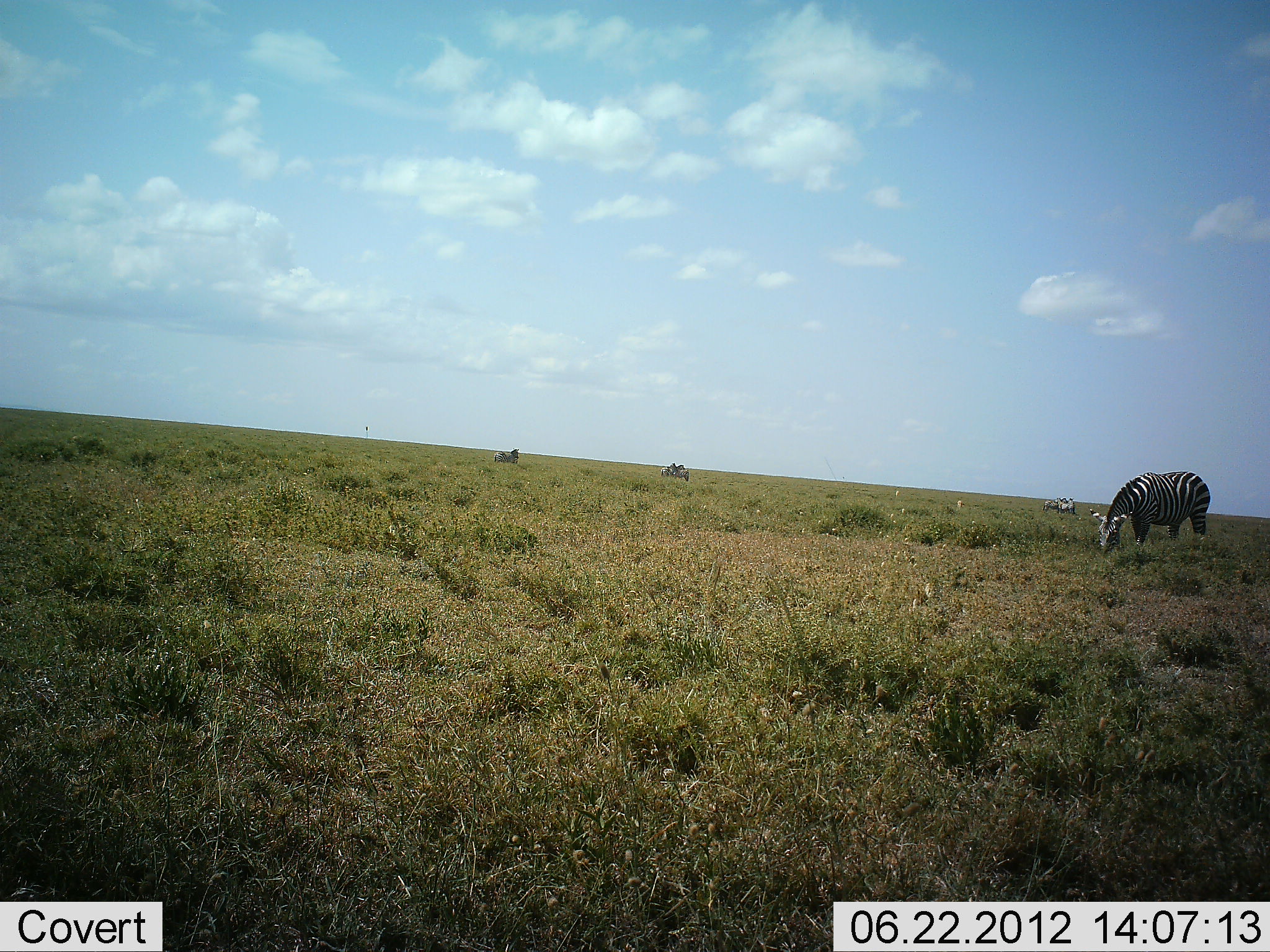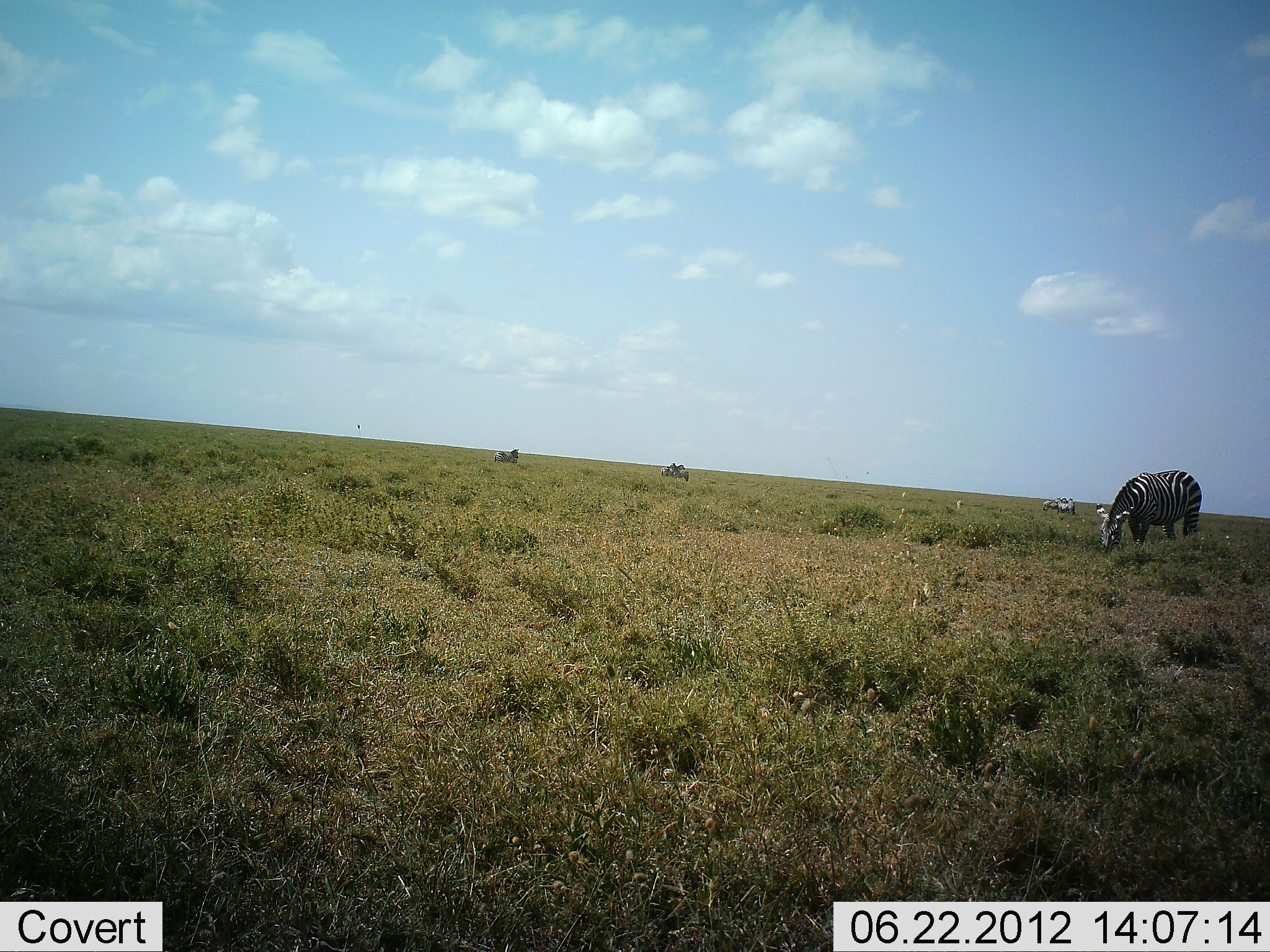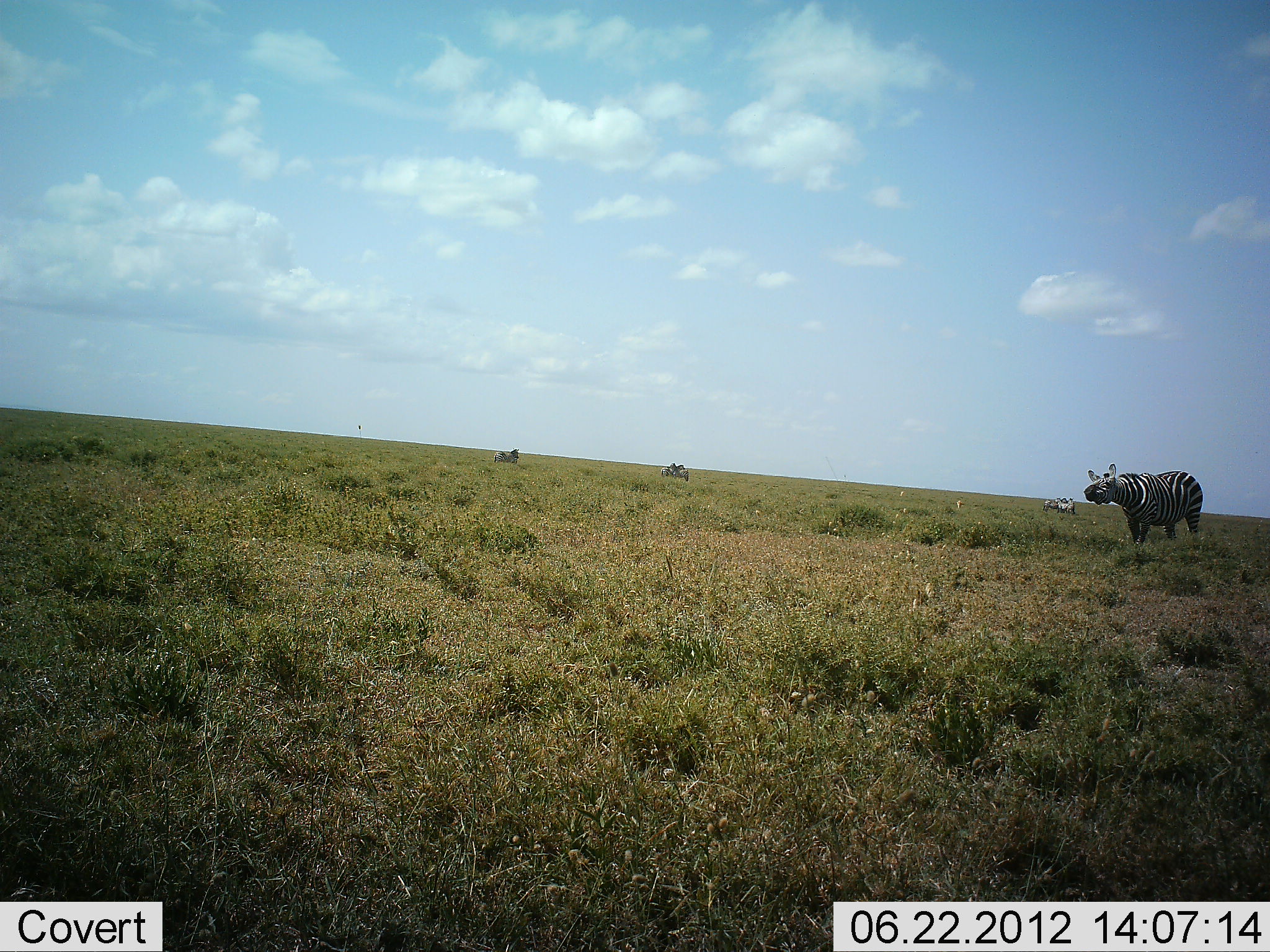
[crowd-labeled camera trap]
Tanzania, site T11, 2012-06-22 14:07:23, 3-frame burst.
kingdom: Animalia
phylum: Chordata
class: Mammalia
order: Perissodactyla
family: Equidae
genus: Equus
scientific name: Equus quagga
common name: plains zebra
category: zebra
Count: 4.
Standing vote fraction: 30%.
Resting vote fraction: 0%.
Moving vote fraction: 0%.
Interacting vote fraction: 0%.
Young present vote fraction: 0%.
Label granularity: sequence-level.